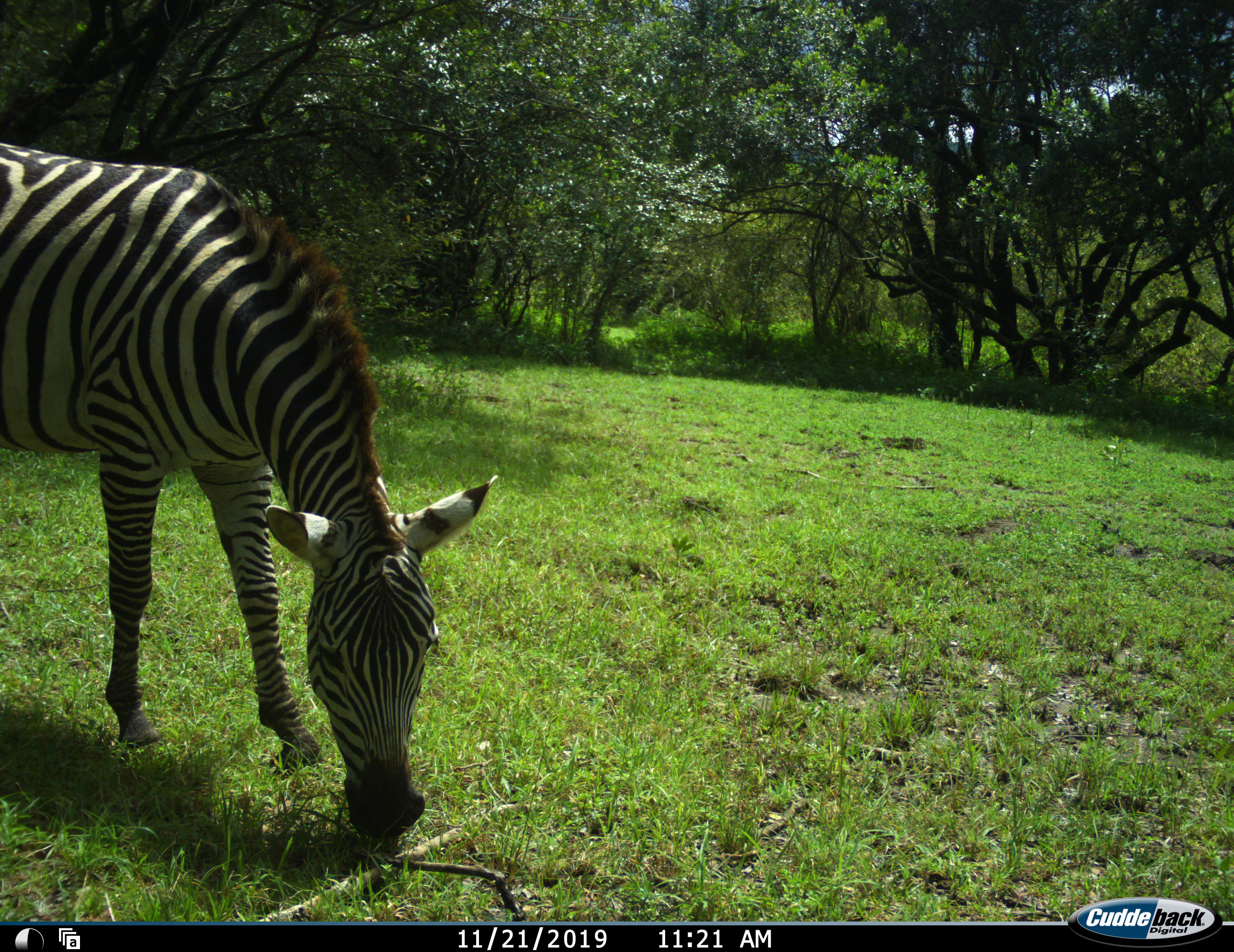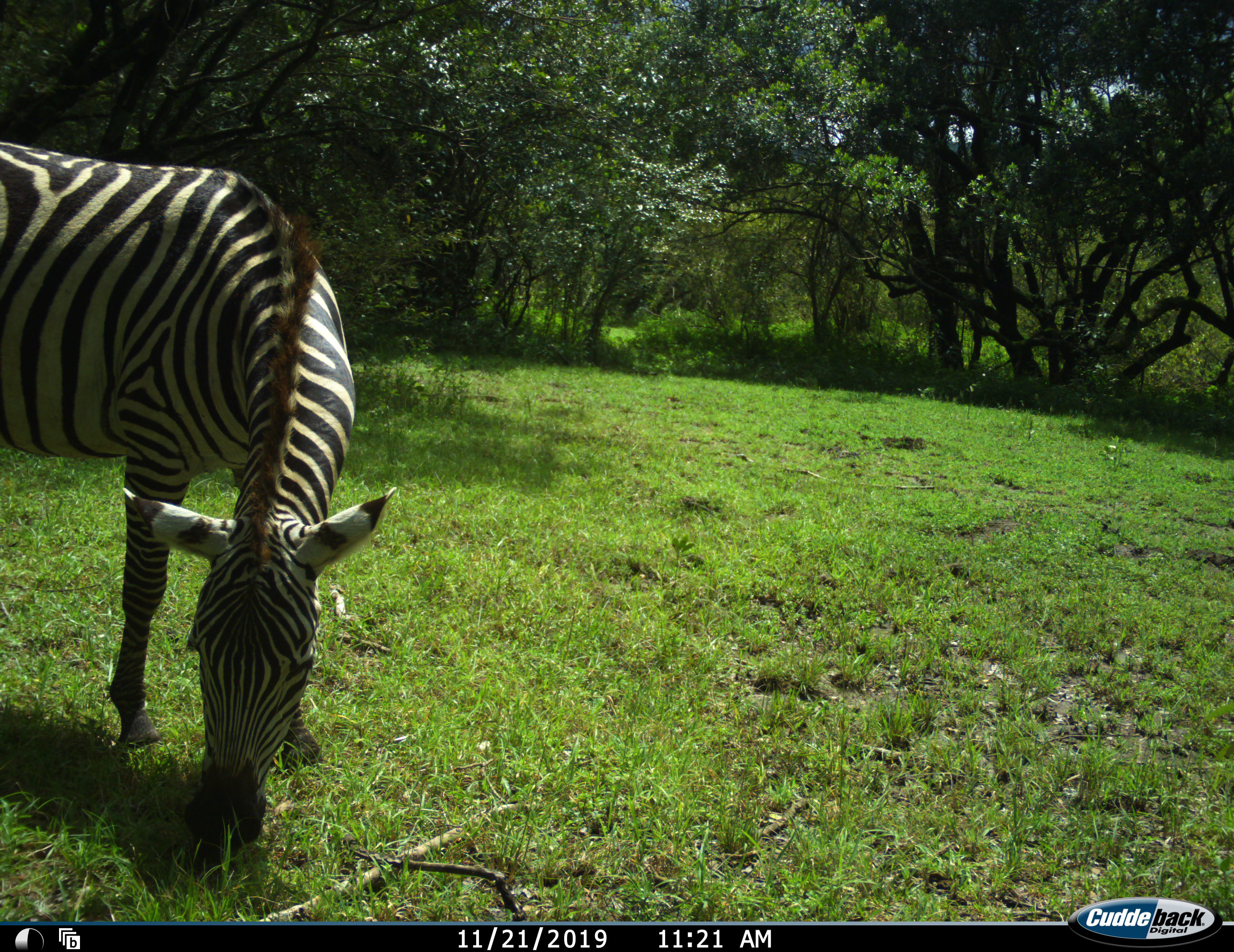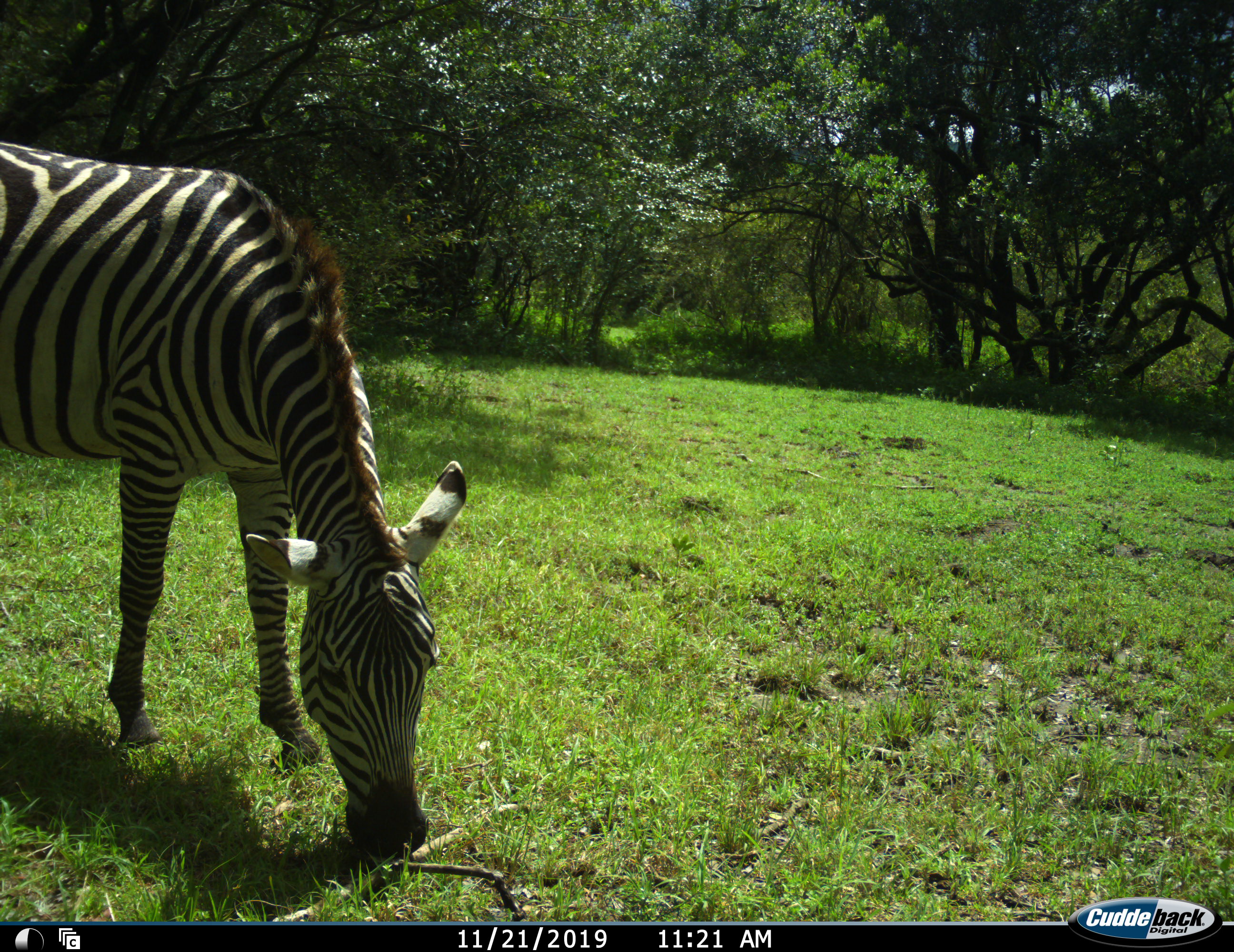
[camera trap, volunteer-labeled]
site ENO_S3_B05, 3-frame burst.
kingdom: Animalia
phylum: Chordata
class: Mammalia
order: Perissodactyla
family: Equidae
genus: Equus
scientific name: Equus quagga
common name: plains zebra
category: zebraplains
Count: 1.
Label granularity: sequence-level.